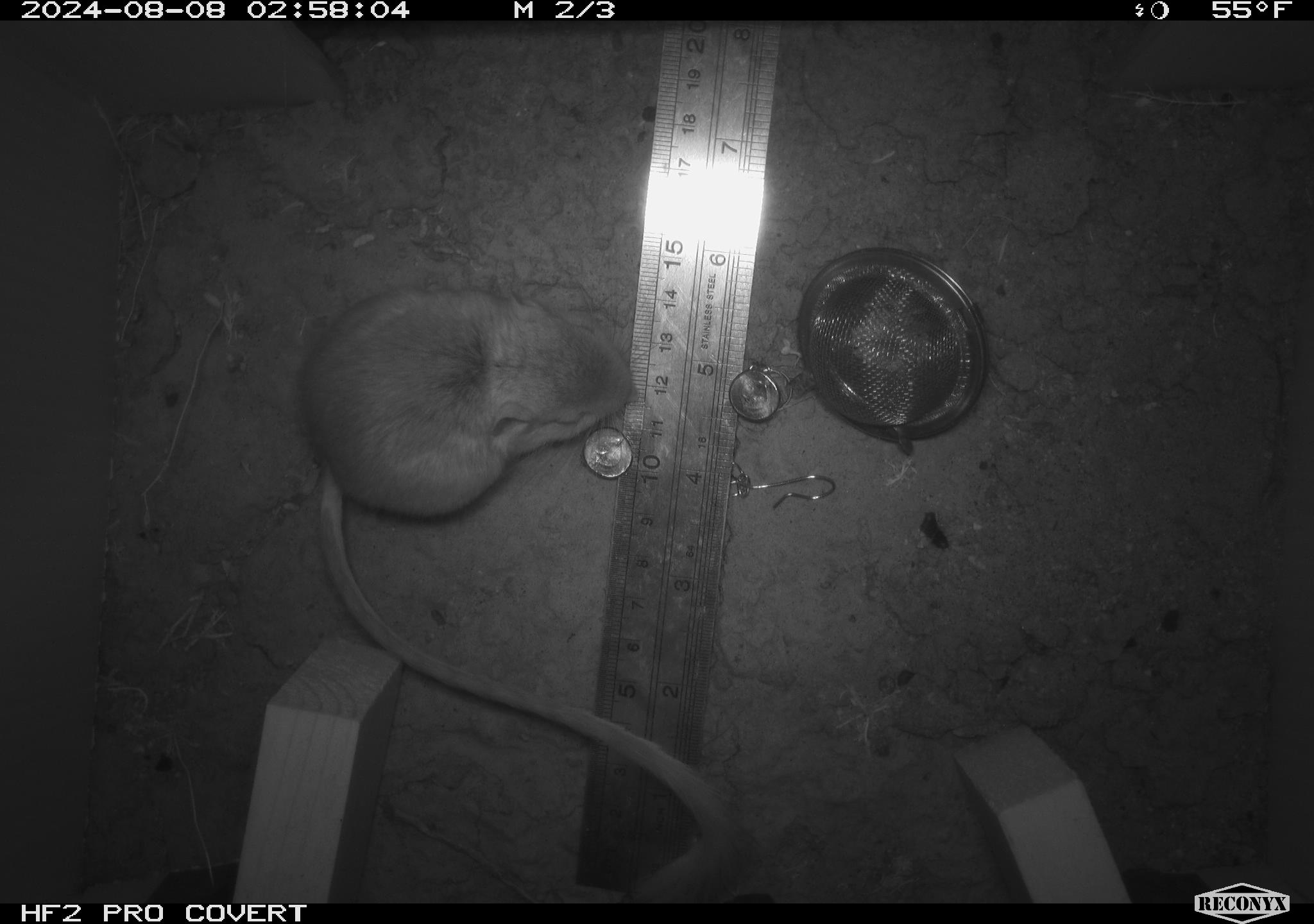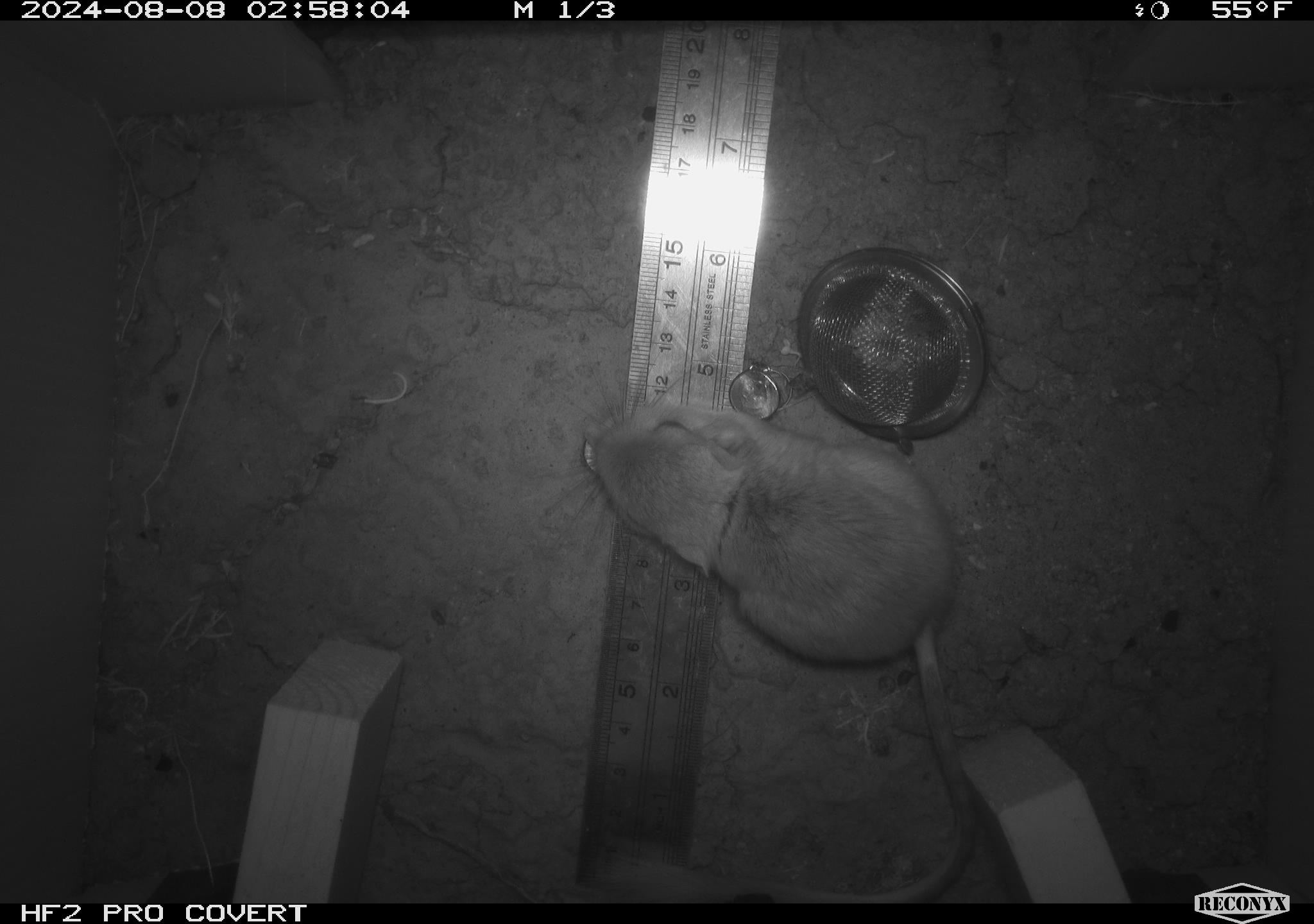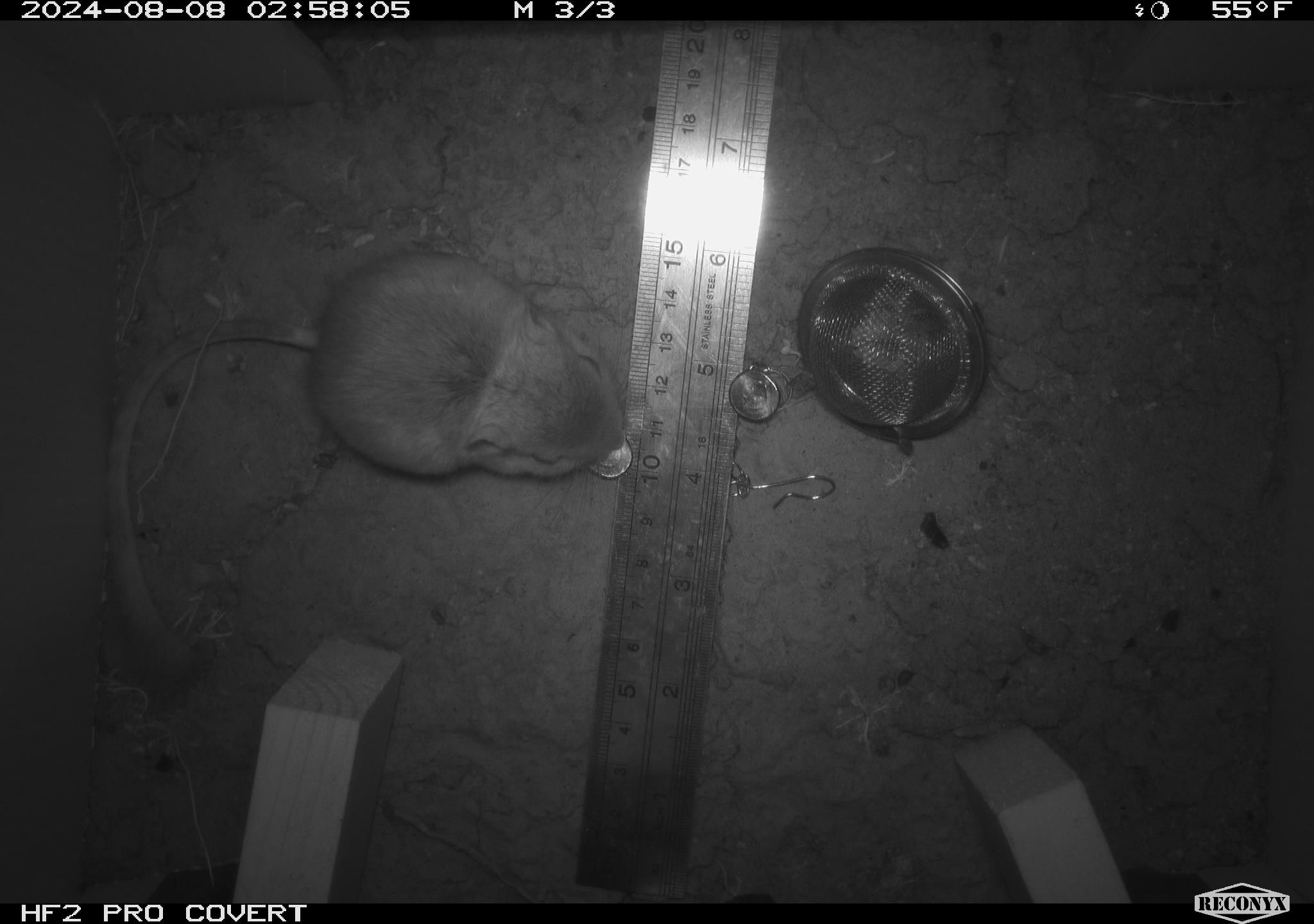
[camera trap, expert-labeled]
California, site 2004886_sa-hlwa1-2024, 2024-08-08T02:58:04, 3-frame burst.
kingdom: Animalia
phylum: Chordata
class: Mammalia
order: Rodentia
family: Heteromyidae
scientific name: Heteromyidae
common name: kangaroo rats and pocket mice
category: heteromyidae family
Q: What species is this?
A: Heteromyidae family (kangaroo rats and pocket mice) (Heteromyidae).